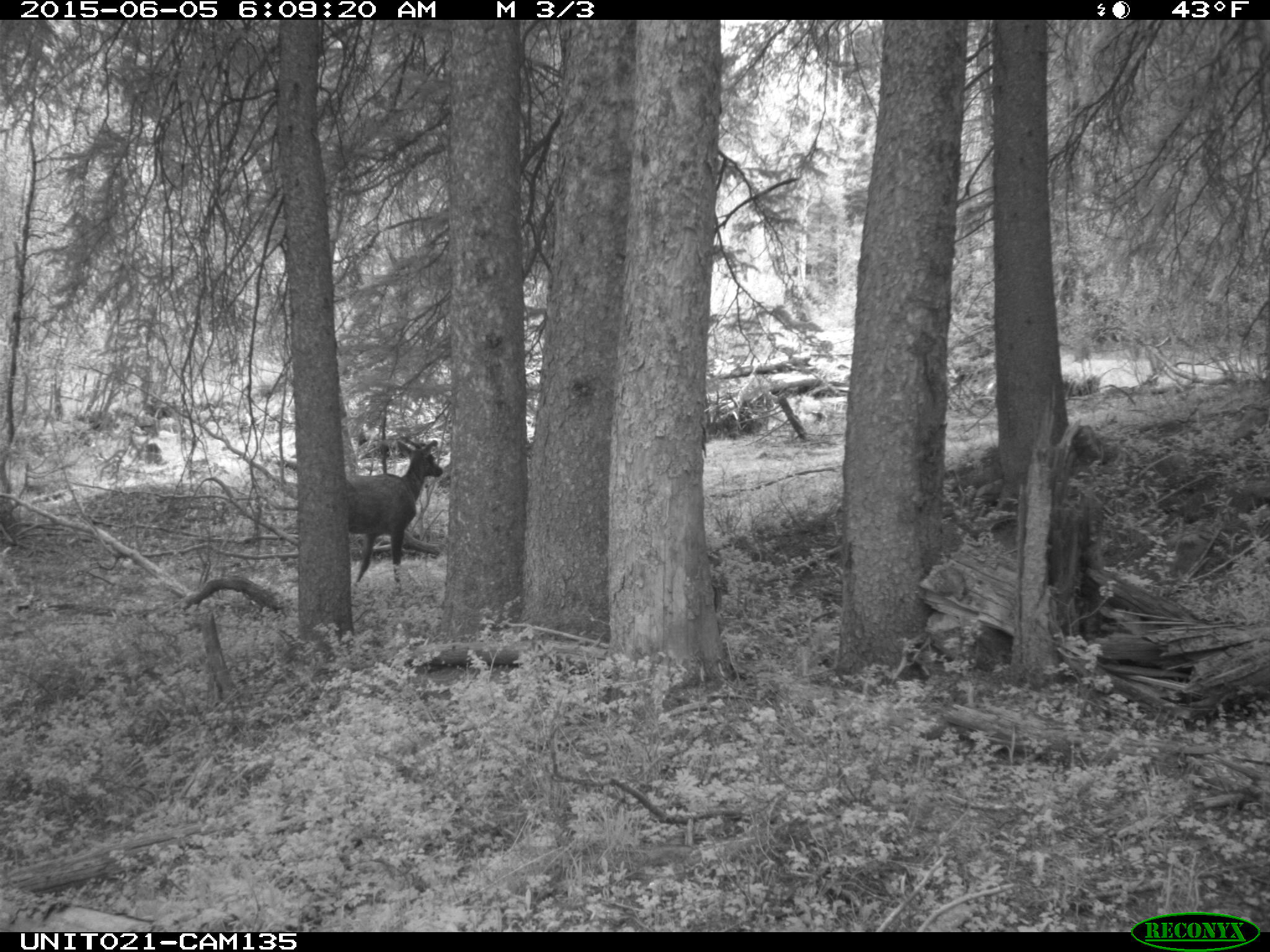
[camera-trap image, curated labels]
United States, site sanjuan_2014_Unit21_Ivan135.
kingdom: Animalia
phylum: Chordata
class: Mammalia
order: Artiodactyla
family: Cervidae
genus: Cervus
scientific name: Cervus elaphus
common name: red deer